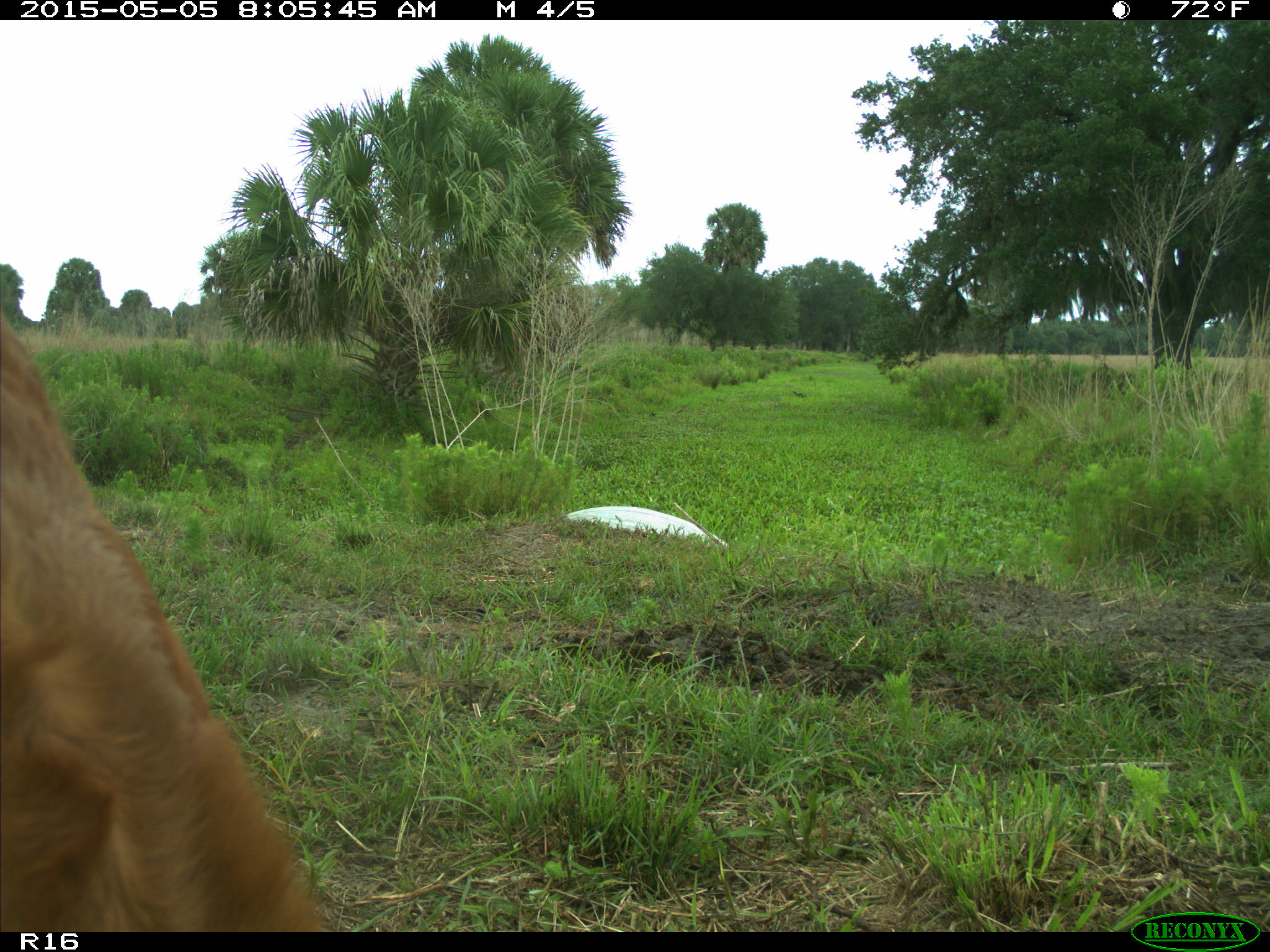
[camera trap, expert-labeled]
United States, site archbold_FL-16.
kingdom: Animalia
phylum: Chordata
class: Mammalia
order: Artiodactyla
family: Bovidae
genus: Bos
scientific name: Bos taurus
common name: domestic cow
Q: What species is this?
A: Bos taurus (domestic cow).